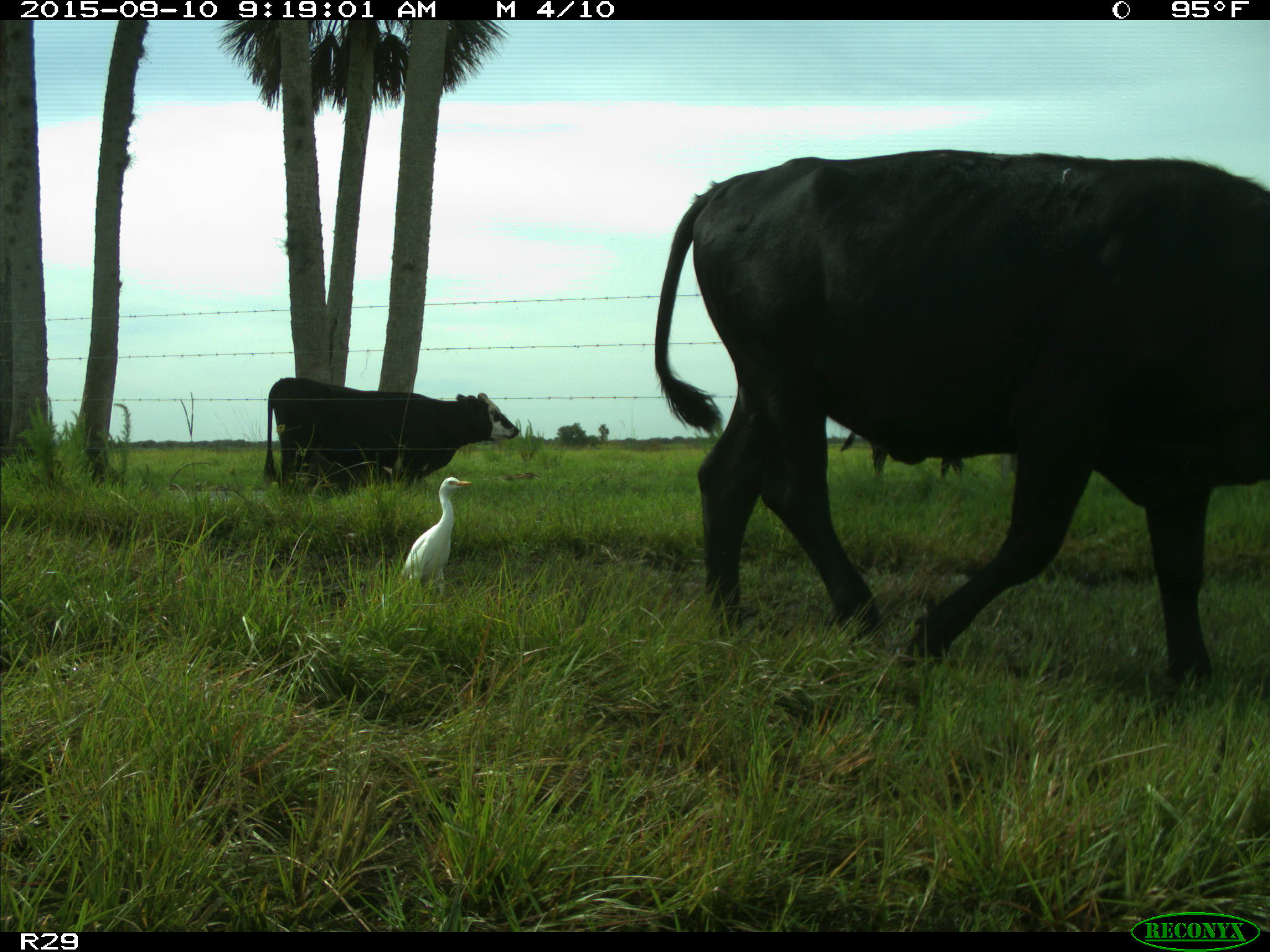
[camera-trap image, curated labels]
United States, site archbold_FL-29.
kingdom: Animalia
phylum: Chordata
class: Mammalia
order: Artiodactyla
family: Bovidae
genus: Bos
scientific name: Bos taurus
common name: domestic cow